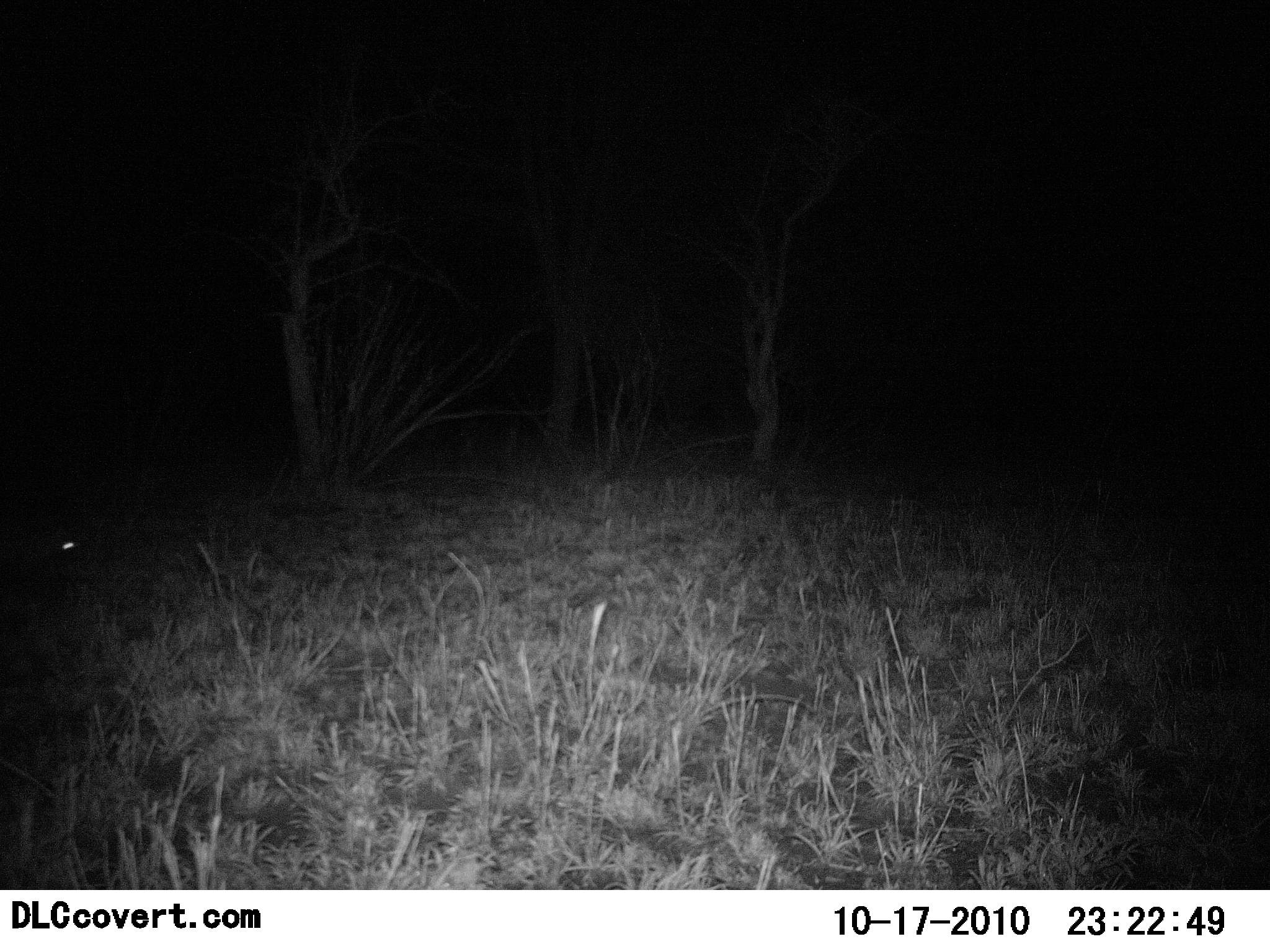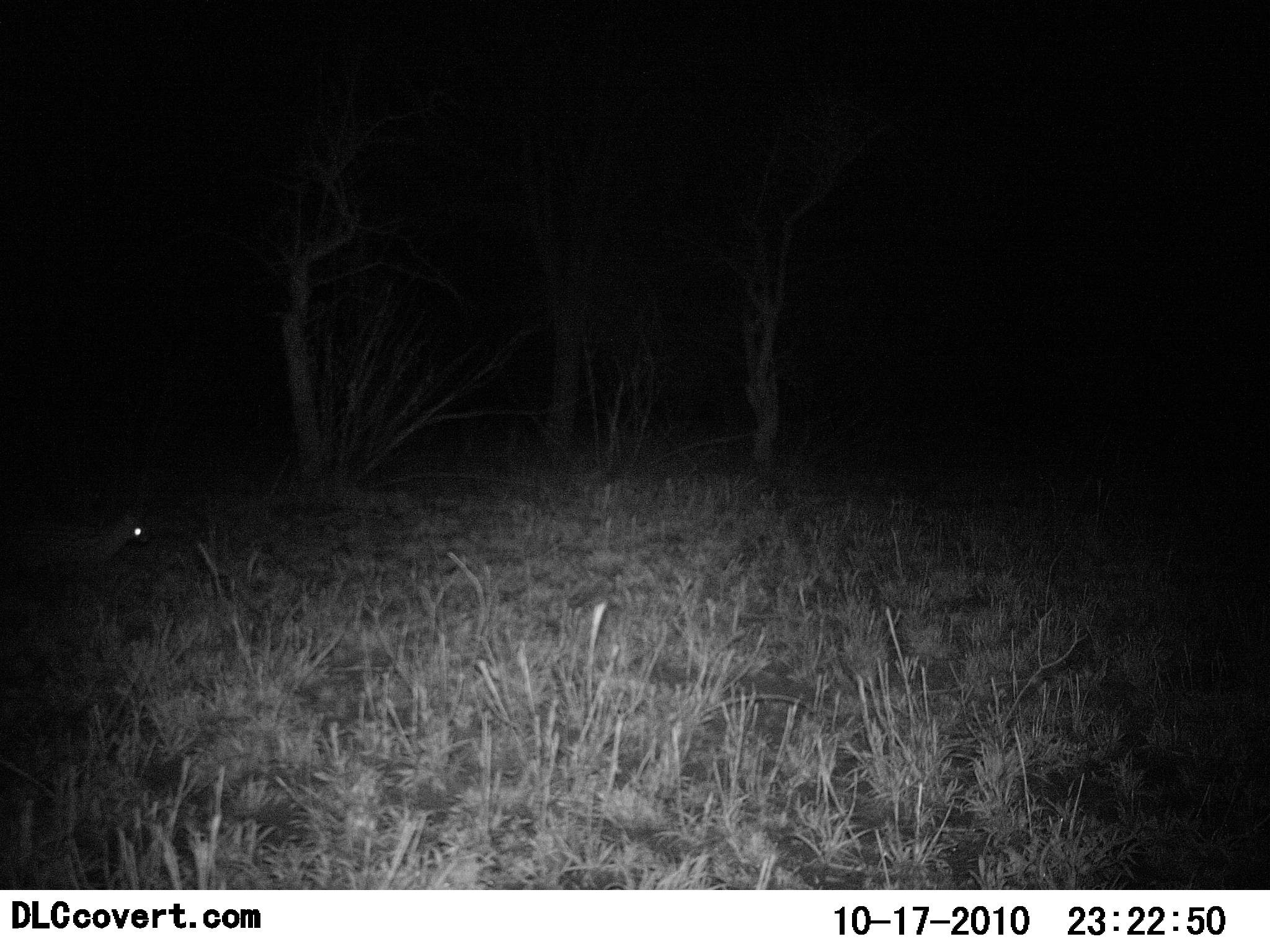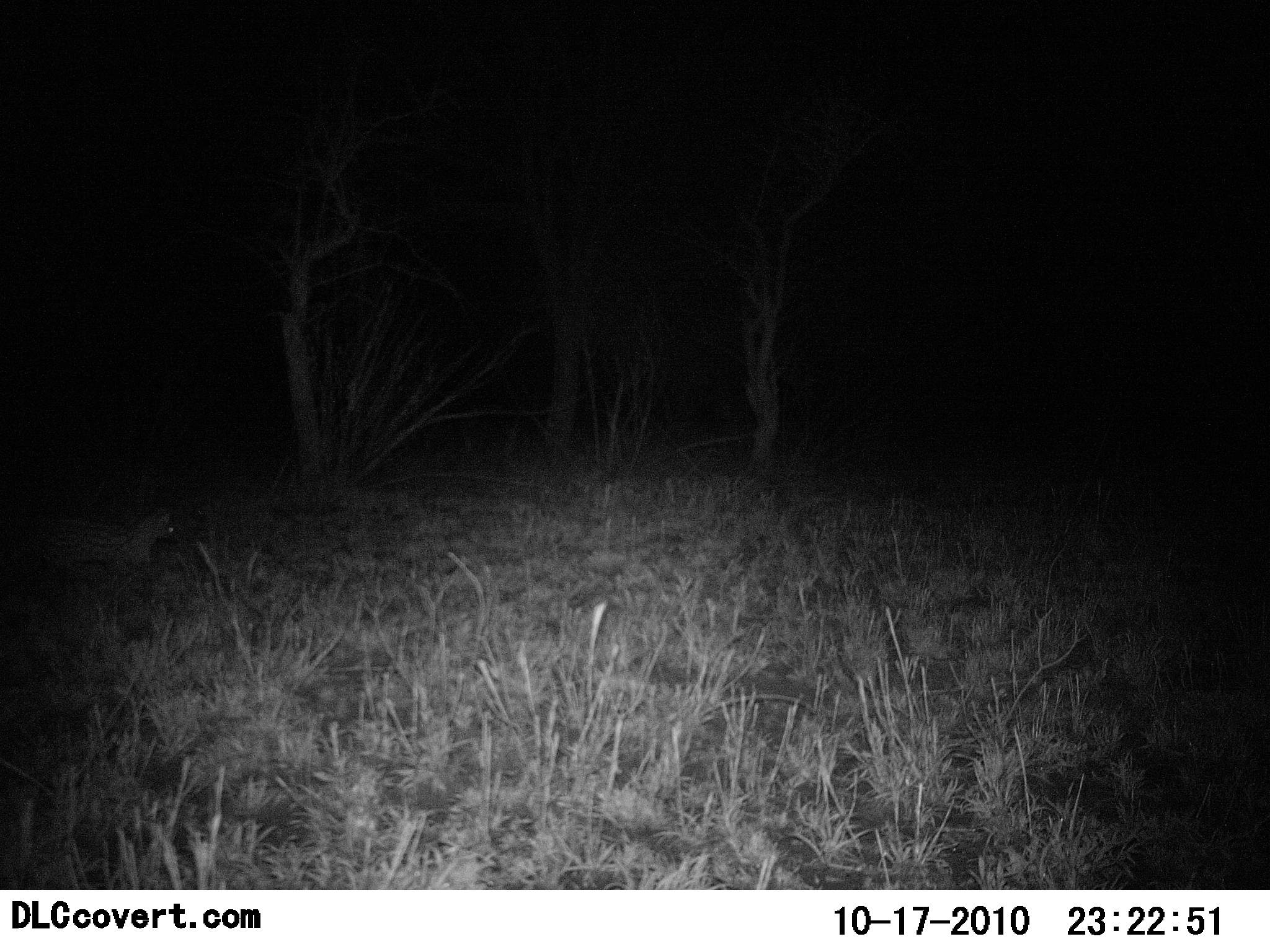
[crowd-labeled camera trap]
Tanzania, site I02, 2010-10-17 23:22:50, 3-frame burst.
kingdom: Animalia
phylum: Chordata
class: Mammalia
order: Carnivora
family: Viverridae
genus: Genetta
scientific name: Genetta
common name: genet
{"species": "genet (Genetta)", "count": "1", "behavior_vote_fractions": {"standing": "0%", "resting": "0%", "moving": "100%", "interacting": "0%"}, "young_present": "0%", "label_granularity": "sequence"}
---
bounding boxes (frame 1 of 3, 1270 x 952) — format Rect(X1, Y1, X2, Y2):
animal: Rect(0, 524, 94, 594)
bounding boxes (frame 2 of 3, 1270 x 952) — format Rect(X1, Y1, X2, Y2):
animal: Rect(0, 510, 152, 582)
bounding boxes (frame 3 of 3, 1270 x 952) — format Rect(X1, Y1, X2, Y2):
animal: Rect(17, 506, 182, 583)